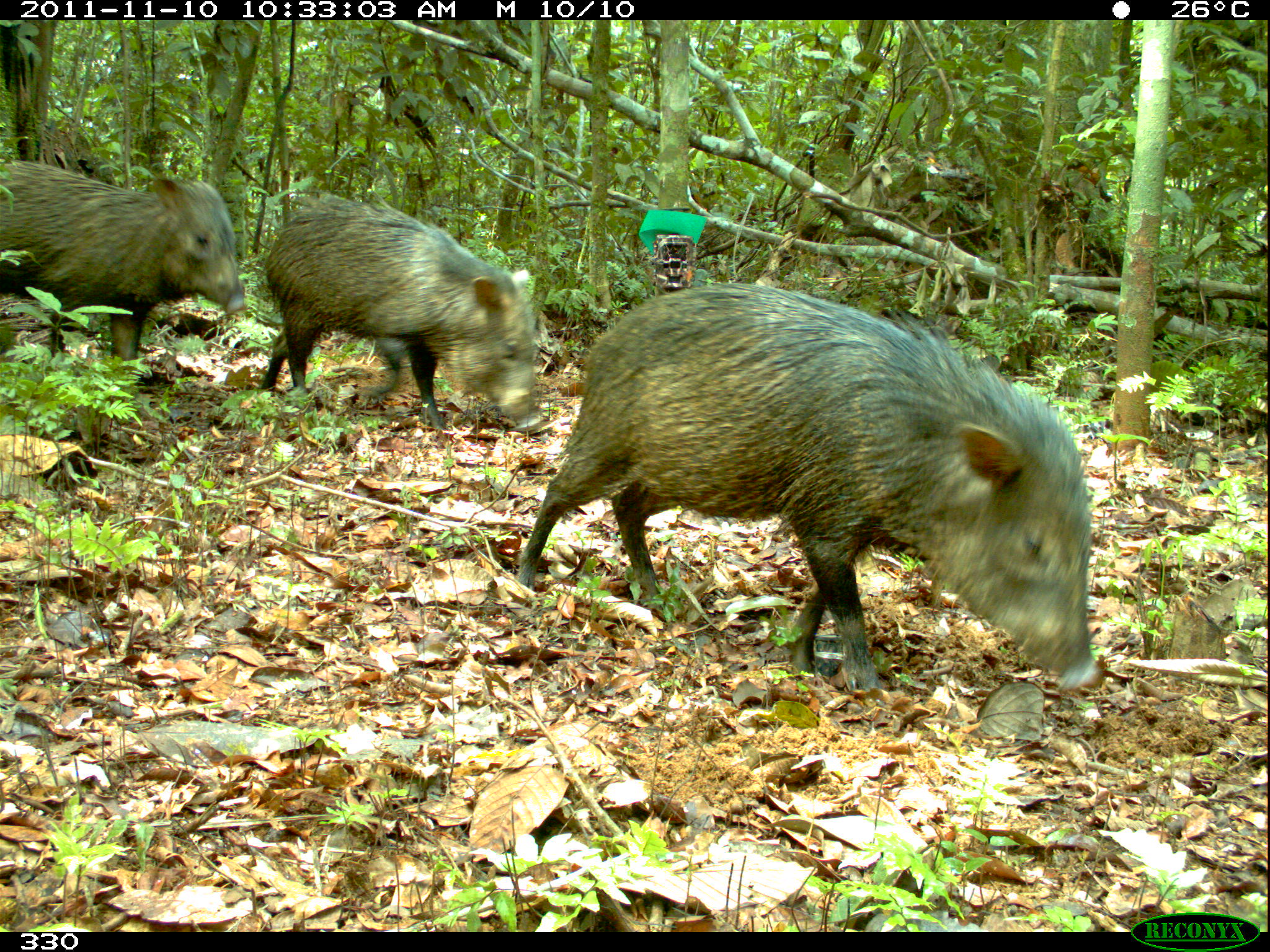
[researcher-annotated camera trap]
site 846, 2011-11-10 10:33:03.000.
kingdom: Animalia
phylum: Chordata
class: Mammalia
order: Artiodactyla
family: Tayassuidae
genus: Pecari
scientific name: Pecari tajacu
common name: collared peccary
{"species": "Pecari tajacu (collared peccary)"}